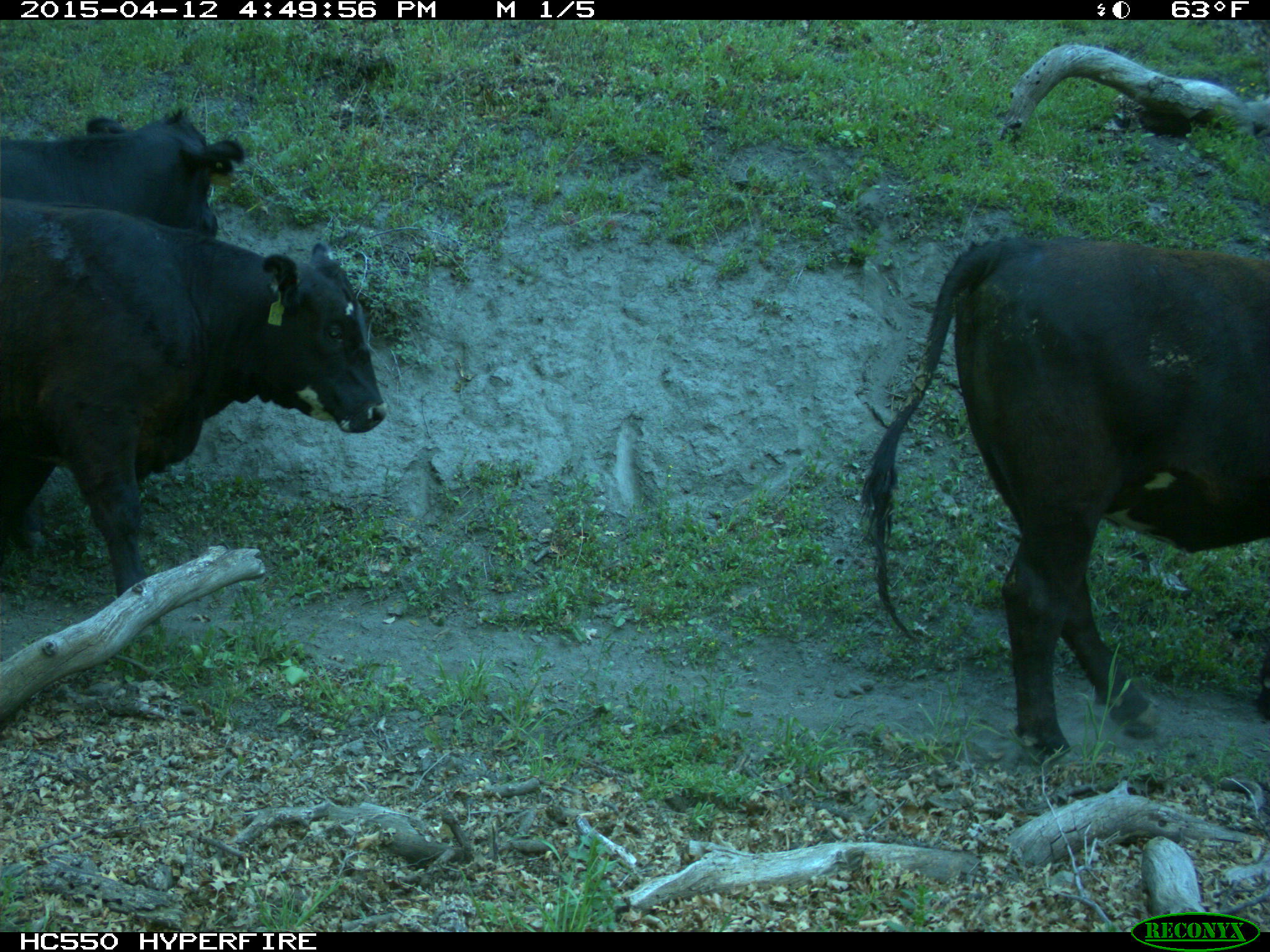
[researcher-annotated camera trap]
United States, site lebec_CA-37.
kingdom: Animalia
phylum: Chordata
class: Mammalia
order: Artiodactyla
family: Bovidae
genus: Bos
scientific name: Bos taurus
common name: domestic cow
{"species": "Bos taurus (domestic cow)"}